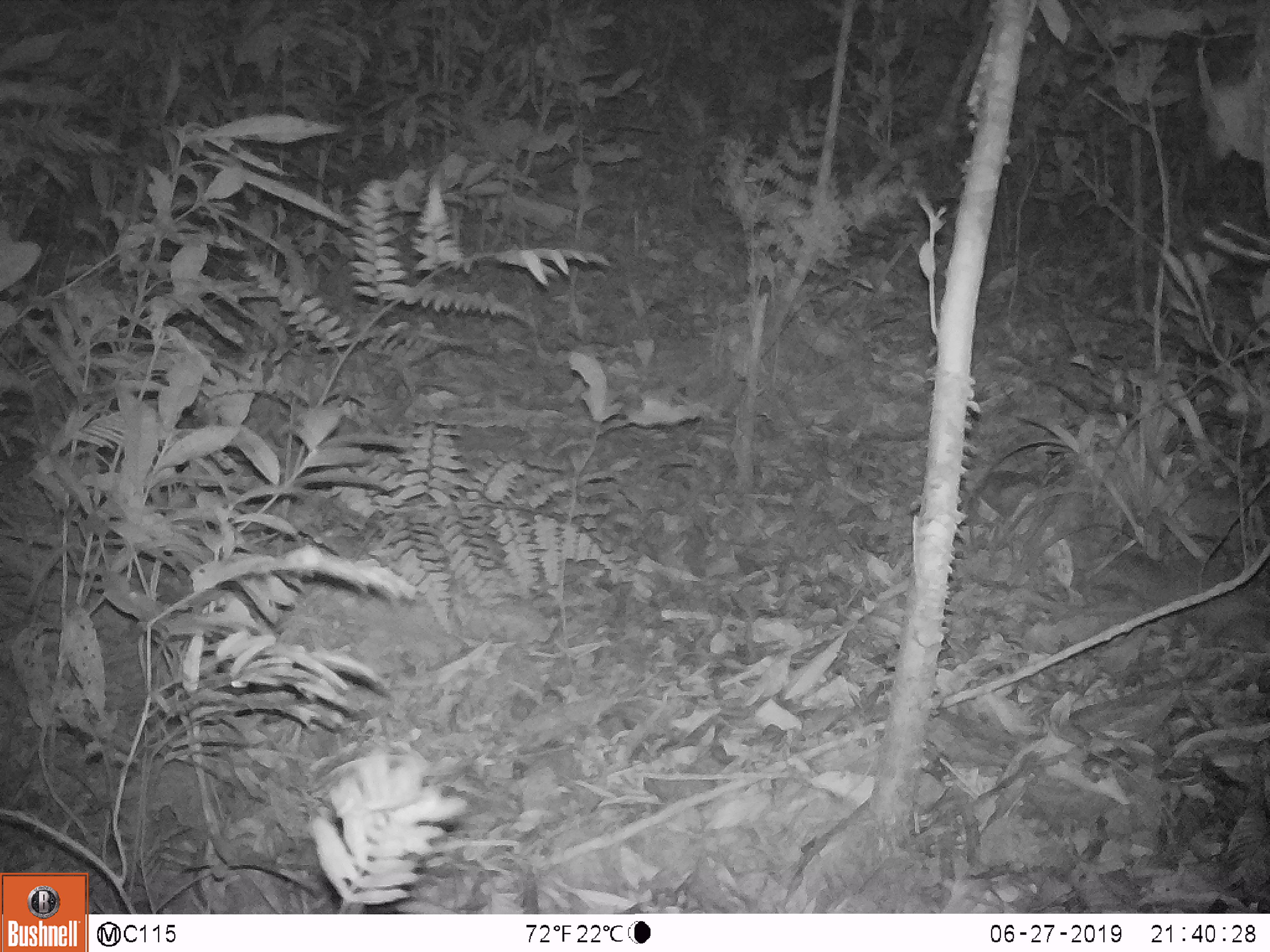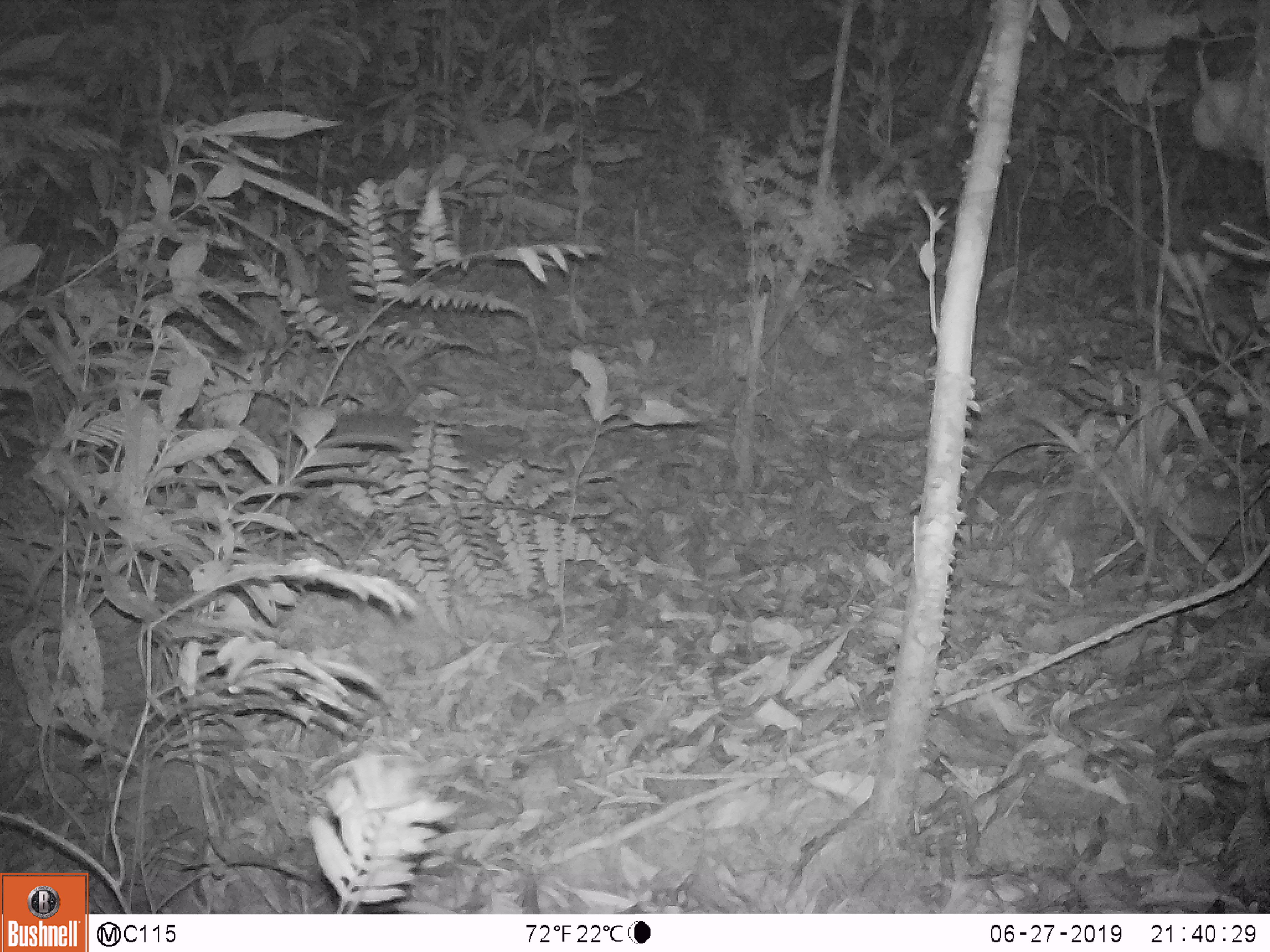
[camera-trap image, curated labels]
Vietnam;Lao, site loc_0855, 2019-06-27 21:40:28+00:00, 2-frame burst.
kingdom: Animalia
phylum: Chordata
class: Mammalia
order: Carnivora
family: Mustelidae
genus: Melogale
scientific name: Melogale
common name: ferret badger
Ferret badger (Melogale). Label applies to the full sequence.